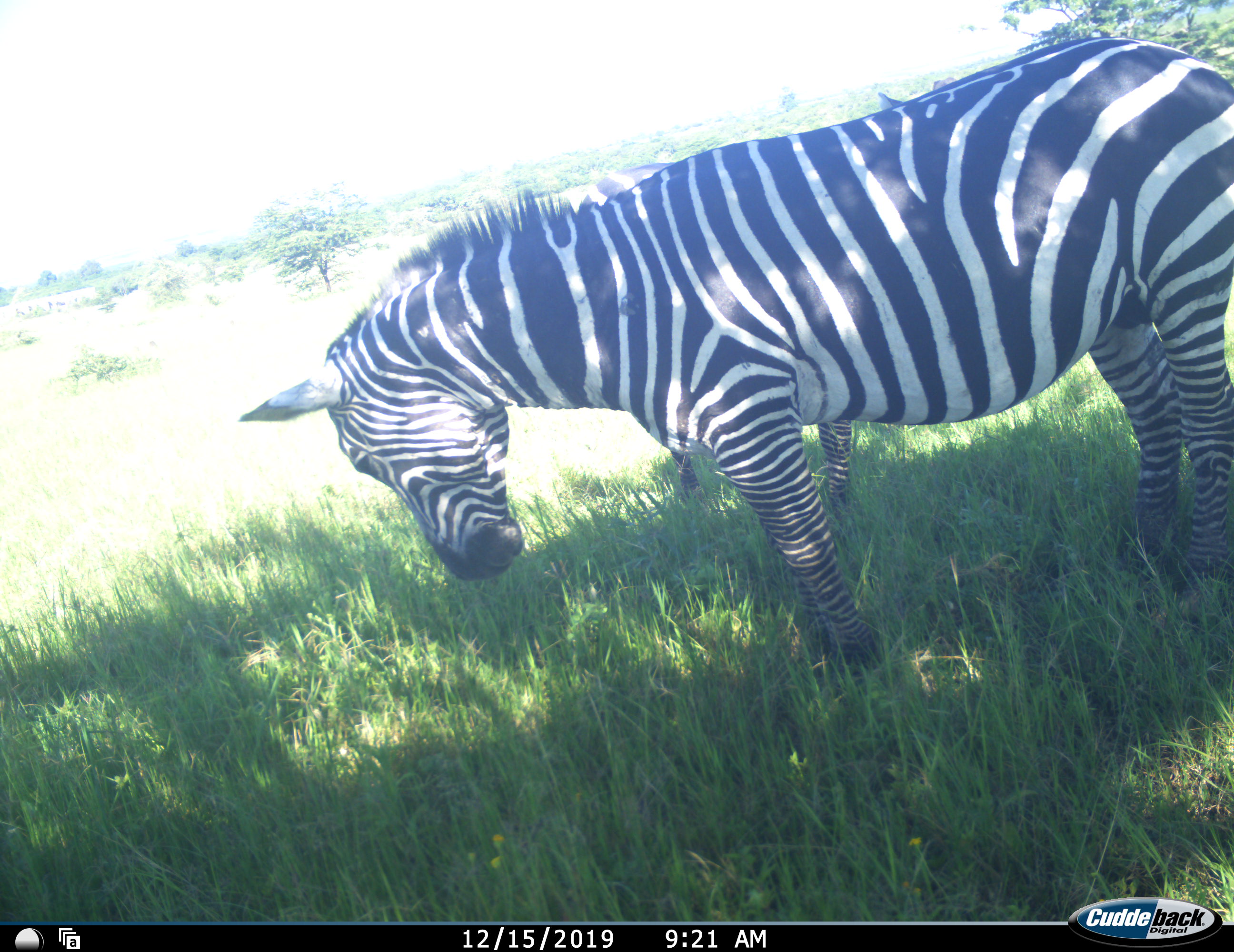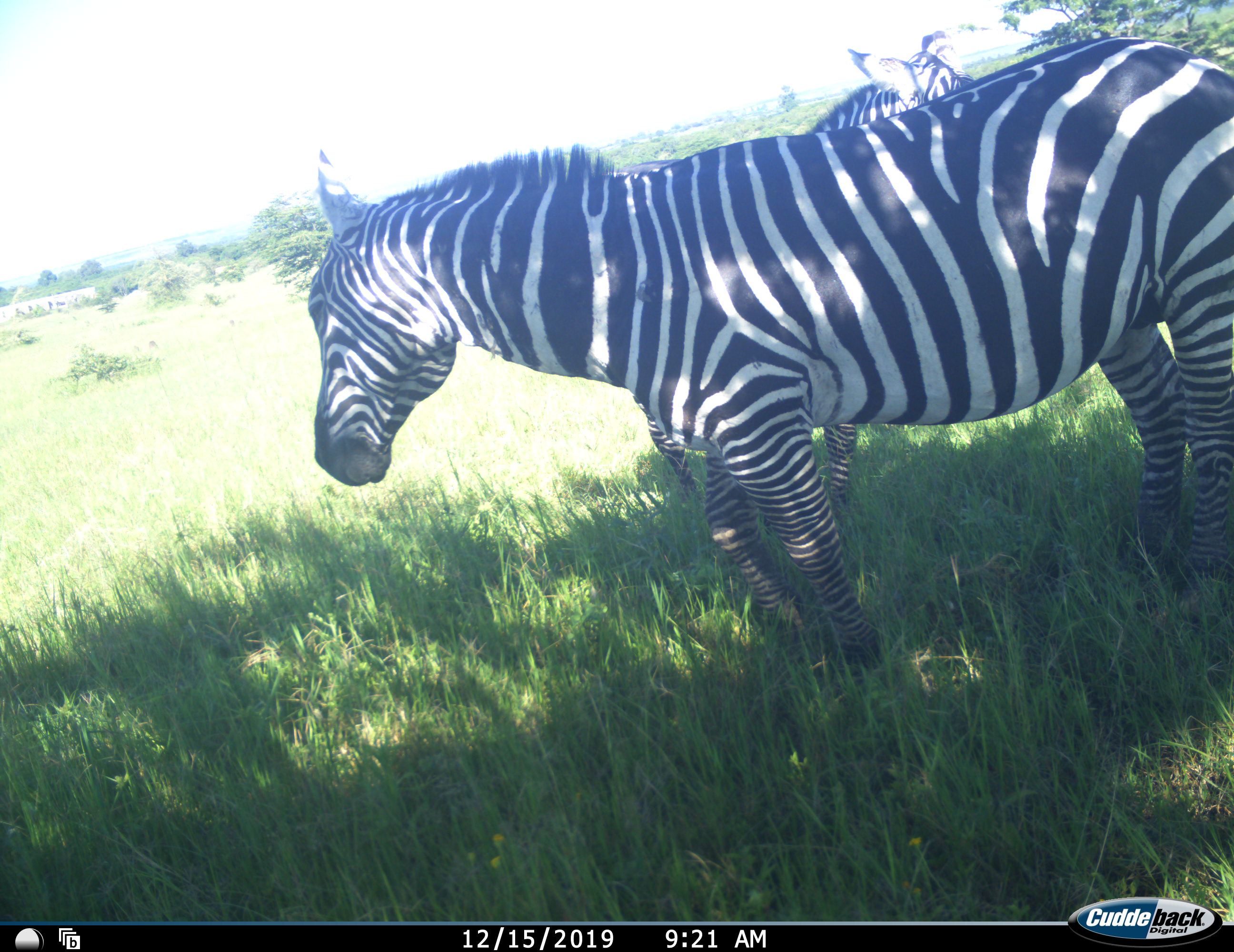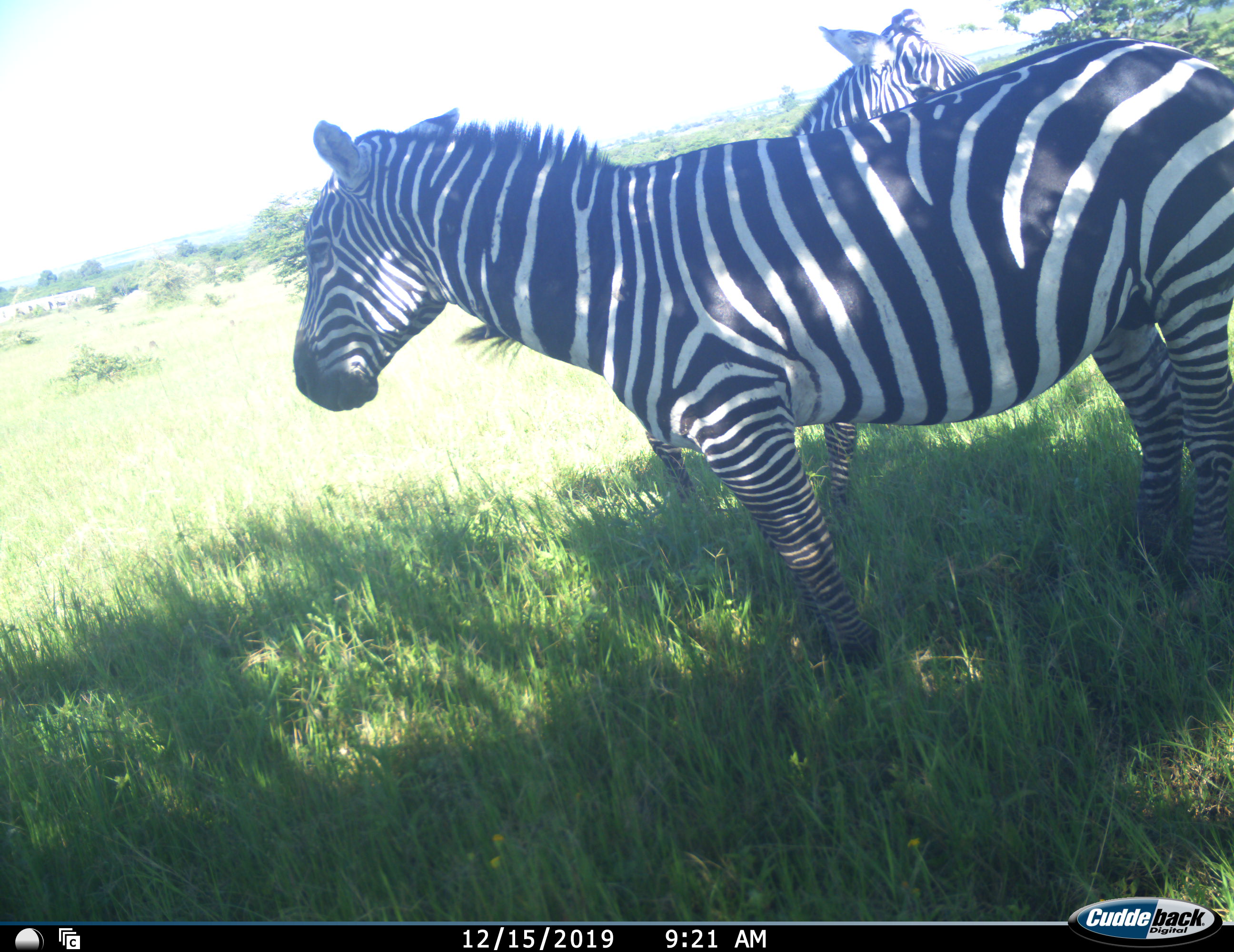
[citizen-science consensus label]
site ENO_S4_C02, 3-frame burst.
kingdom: Animalia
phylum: Chordata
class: Mammalia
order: Perissodactyla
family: Equidae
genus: Equus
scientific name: Equus quagga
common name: plains zebra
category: zebraplains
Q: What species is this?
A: Zebraplains (plains zebra) (Equus quagga).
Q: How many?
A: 2.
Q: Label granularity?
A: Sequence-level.